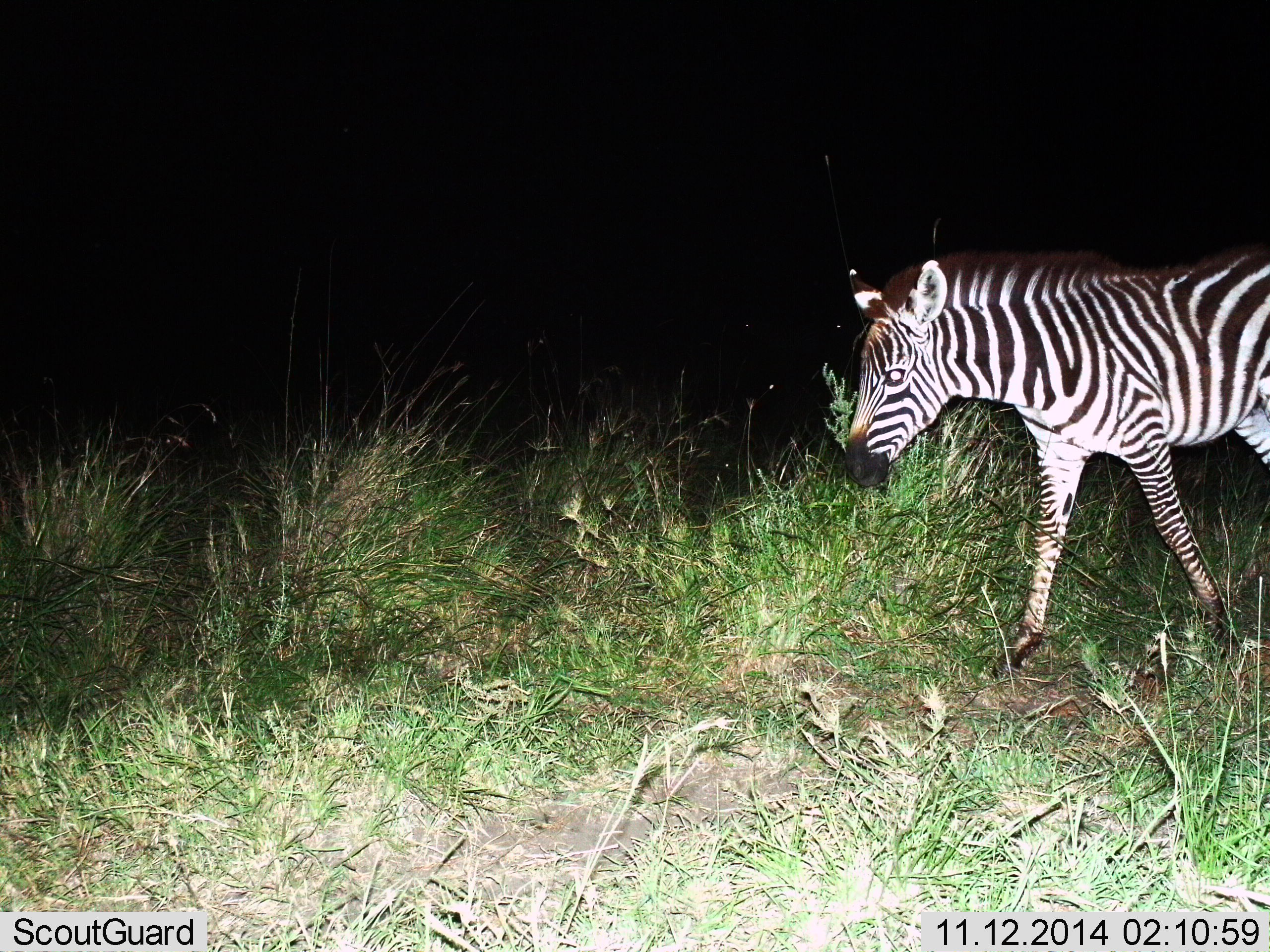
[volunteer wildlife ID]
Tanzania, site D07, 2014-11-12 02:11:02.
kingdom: Animalia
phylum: Chordata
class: Mammalia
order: Perissodactyla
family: Equidae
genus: Equus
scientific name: Equus quagga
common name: plains zebra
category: zebra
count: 1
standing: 20%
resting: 0%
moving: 90%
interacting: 0%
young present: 30%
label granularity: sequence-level